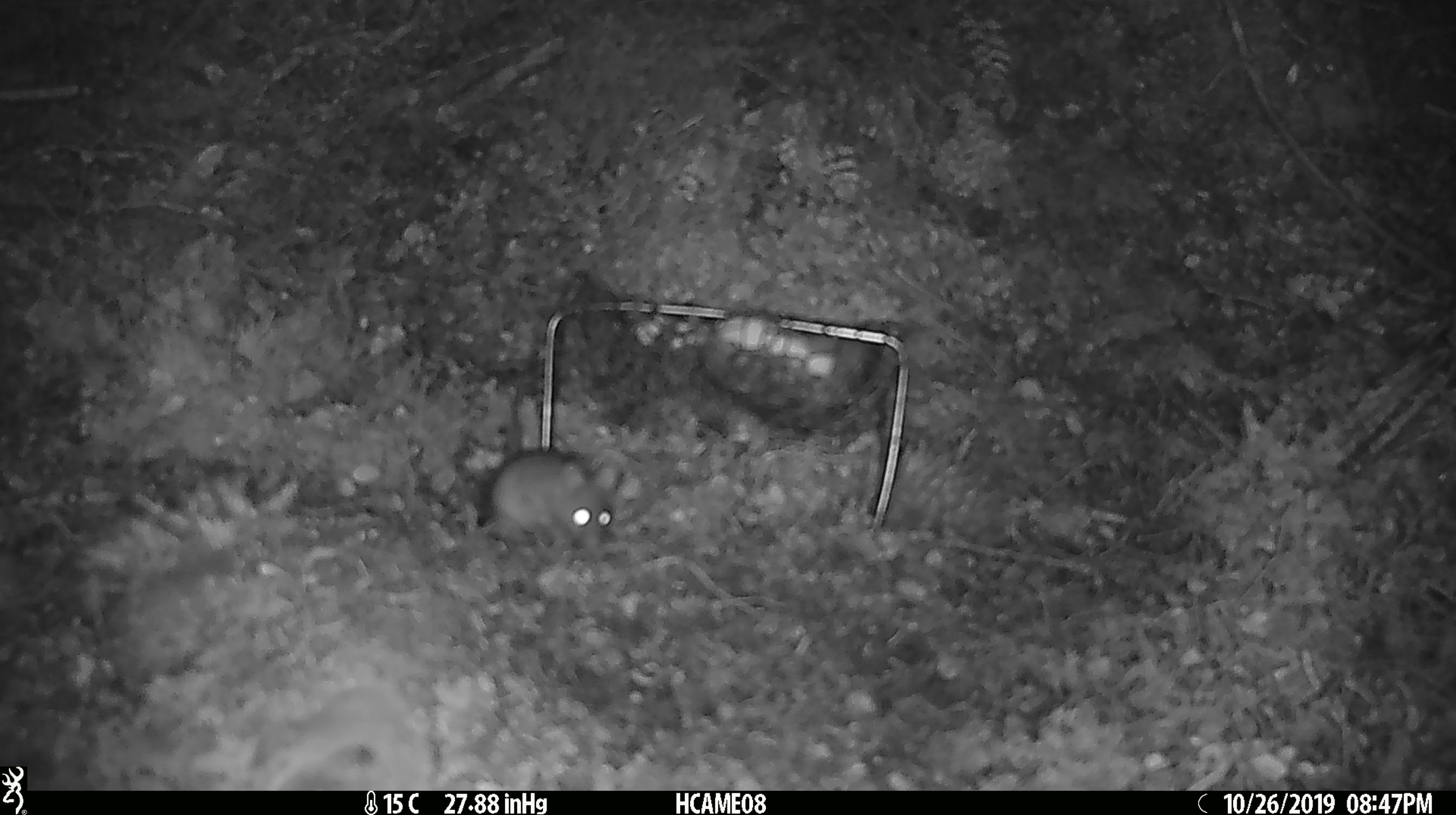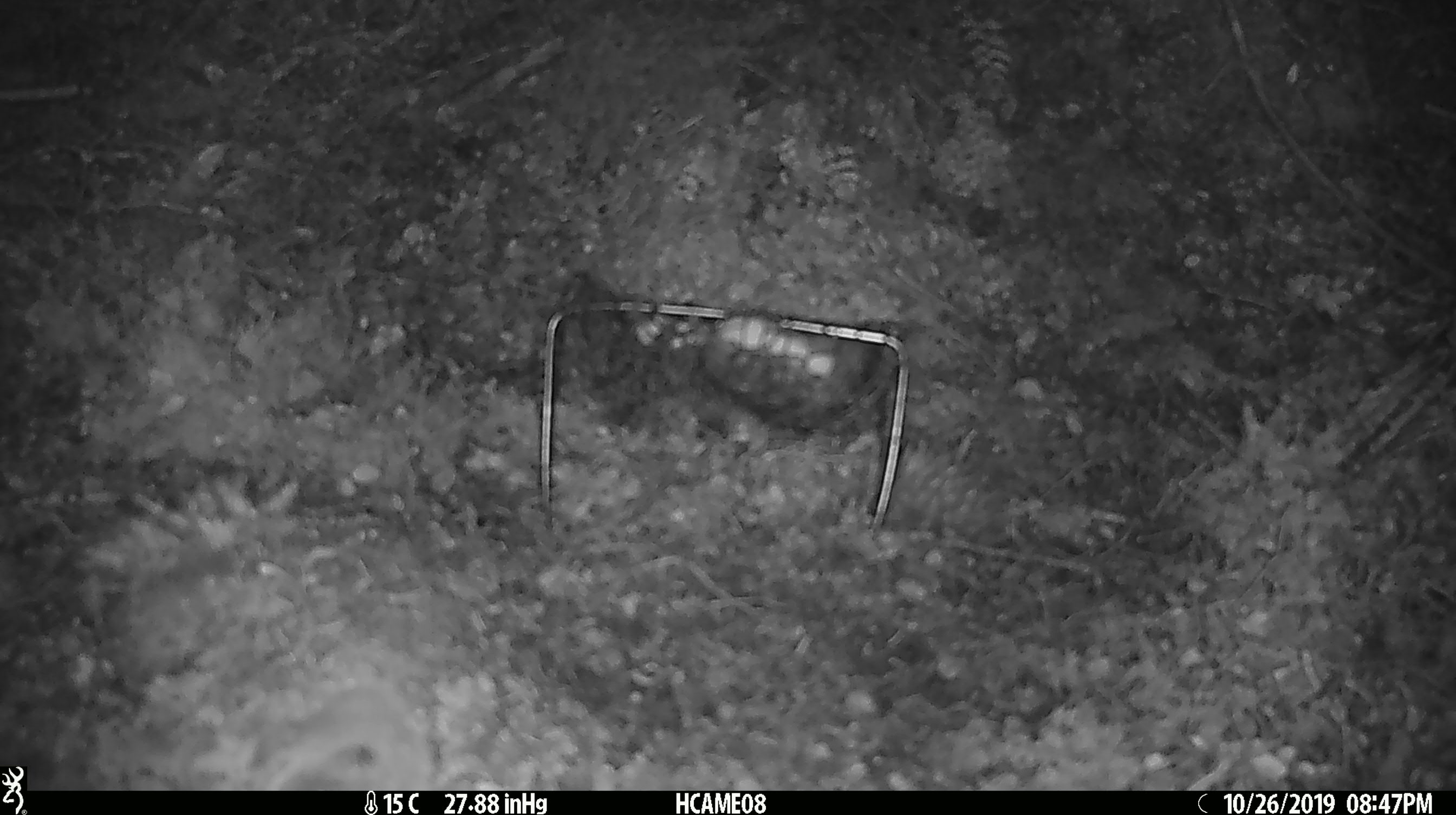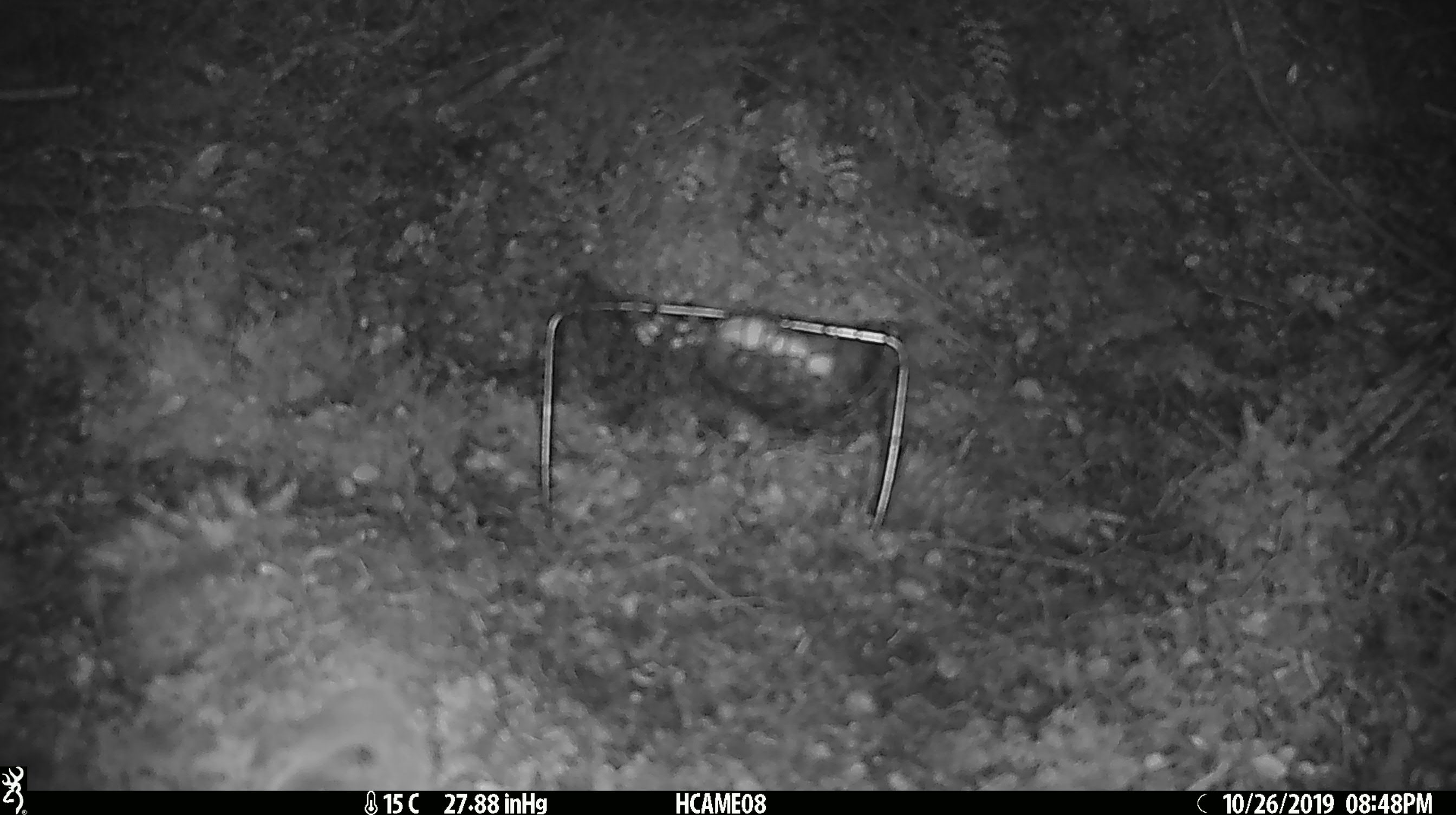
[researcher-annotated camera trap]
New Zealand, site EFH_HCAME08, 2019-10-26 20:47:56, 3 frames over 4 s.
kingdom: Animalia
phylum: Chordata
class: Mammalia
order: Rodentia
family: Muridae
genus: Mus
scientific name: Mus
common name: mouse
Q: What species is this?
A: Mouse (Mus).